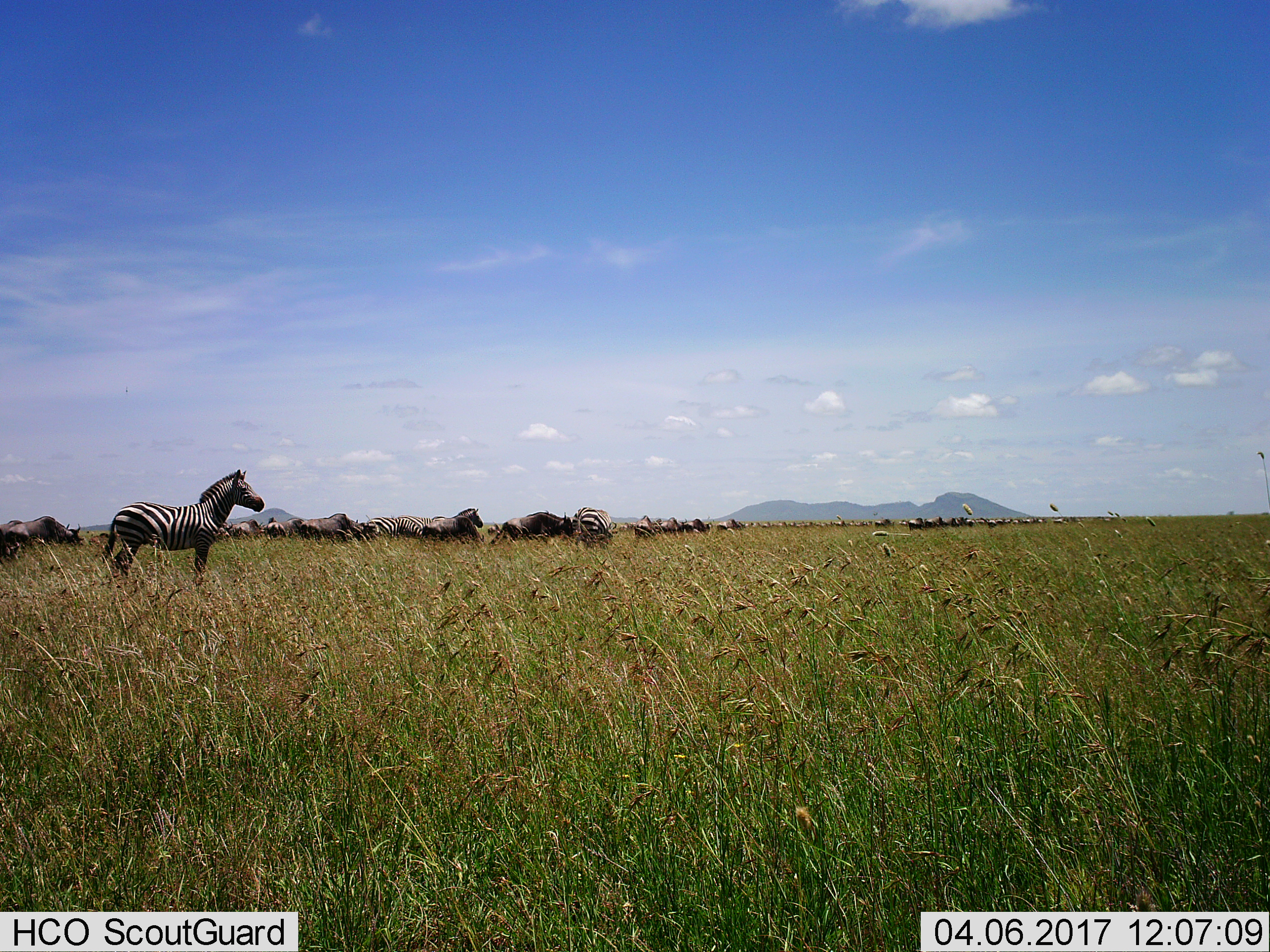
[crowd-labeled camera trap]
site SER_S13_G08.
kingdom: Animalia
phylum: Chordata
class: Mammalia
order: Artiodactyla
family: Bovidae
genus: Connochaetes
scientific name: Connochaetes taurinus taurinus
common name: blue wildebeest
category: wildebeestblue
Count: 11-50.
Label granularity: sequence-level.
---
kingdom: Animalia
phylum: Chordata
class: Mammalia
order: Perissodactyla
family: Equidae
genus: Equus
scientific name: Equus quagga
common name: plains zebra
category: zebraplains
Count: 11-50.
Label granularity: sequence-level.